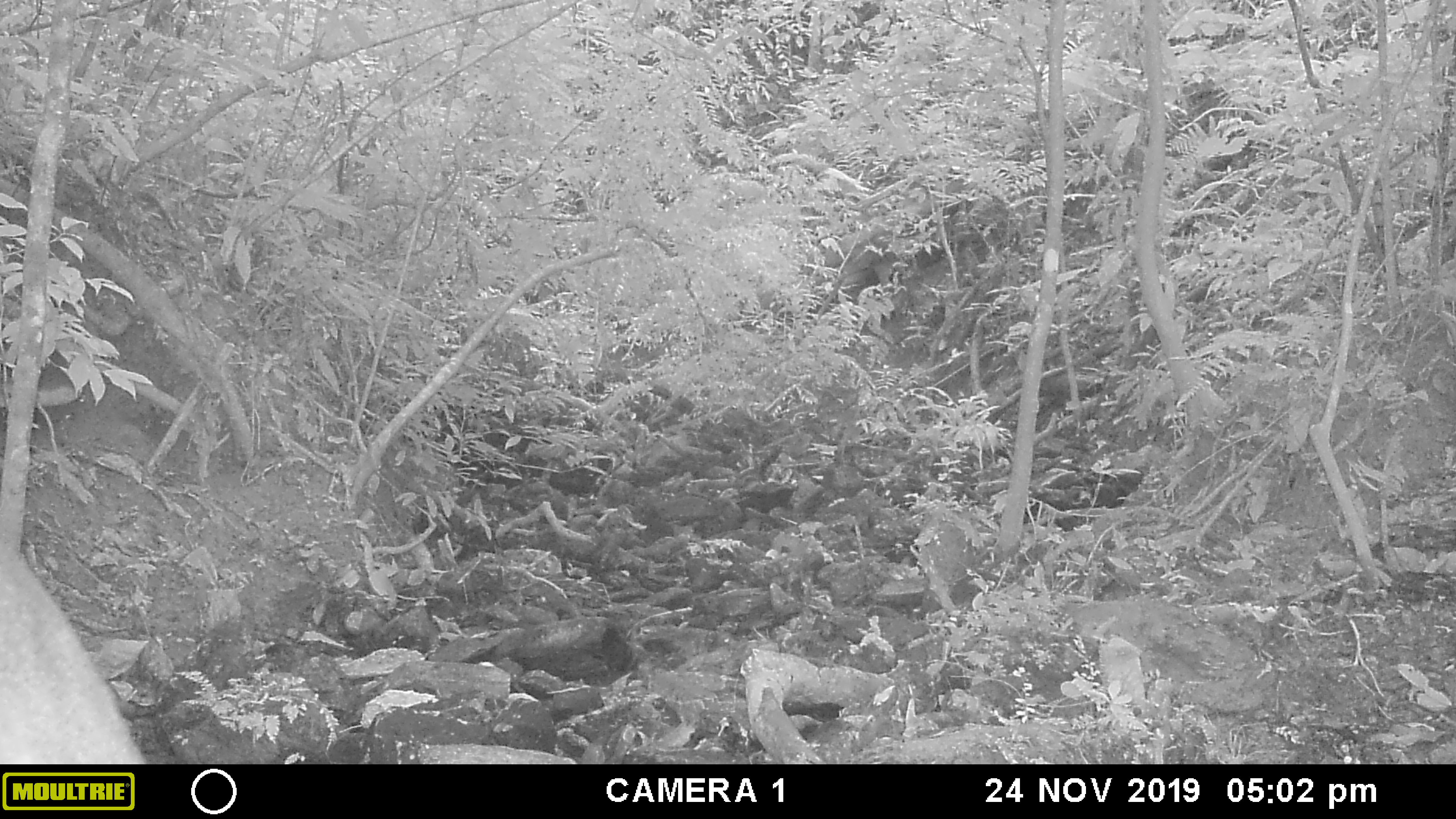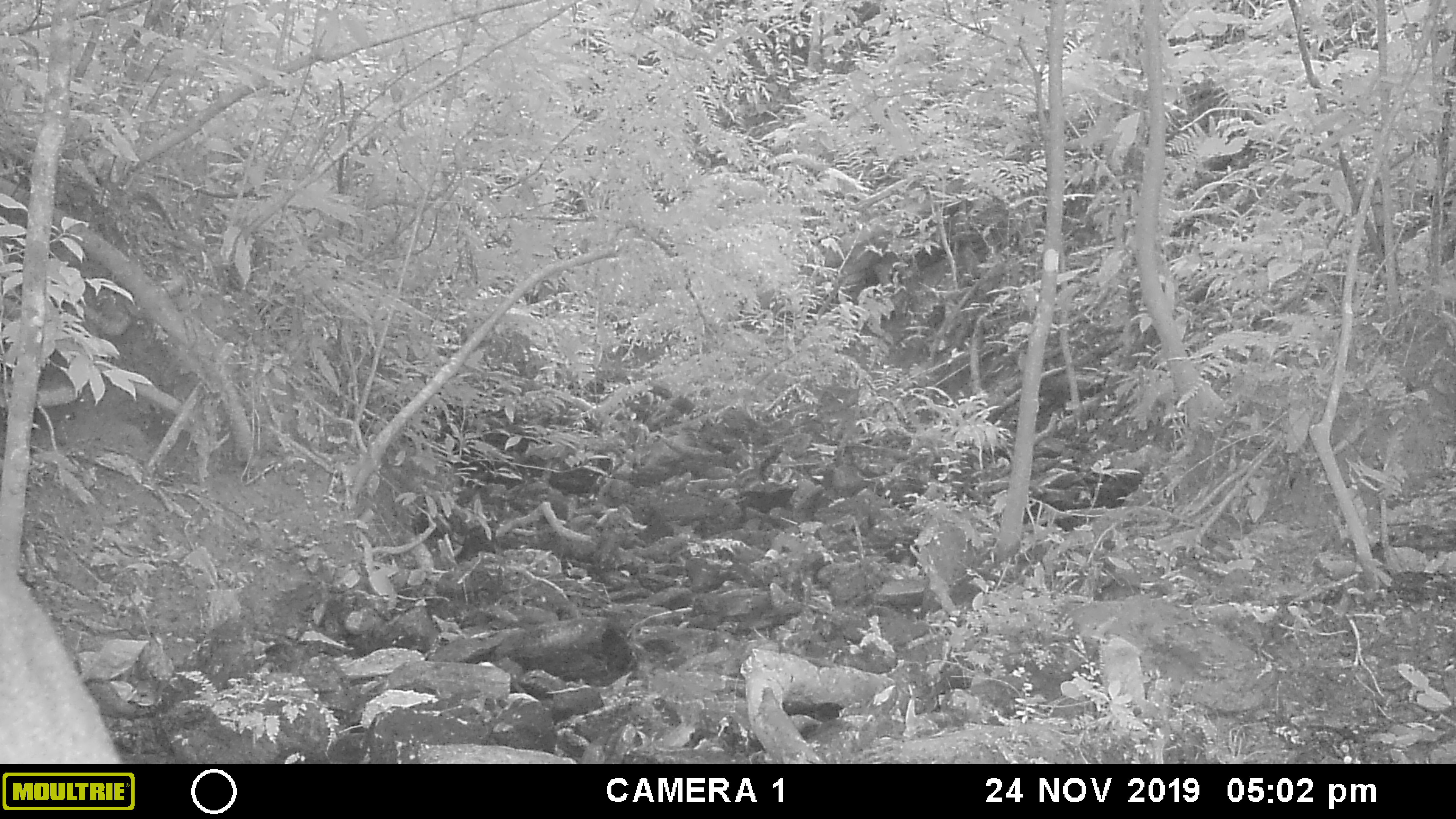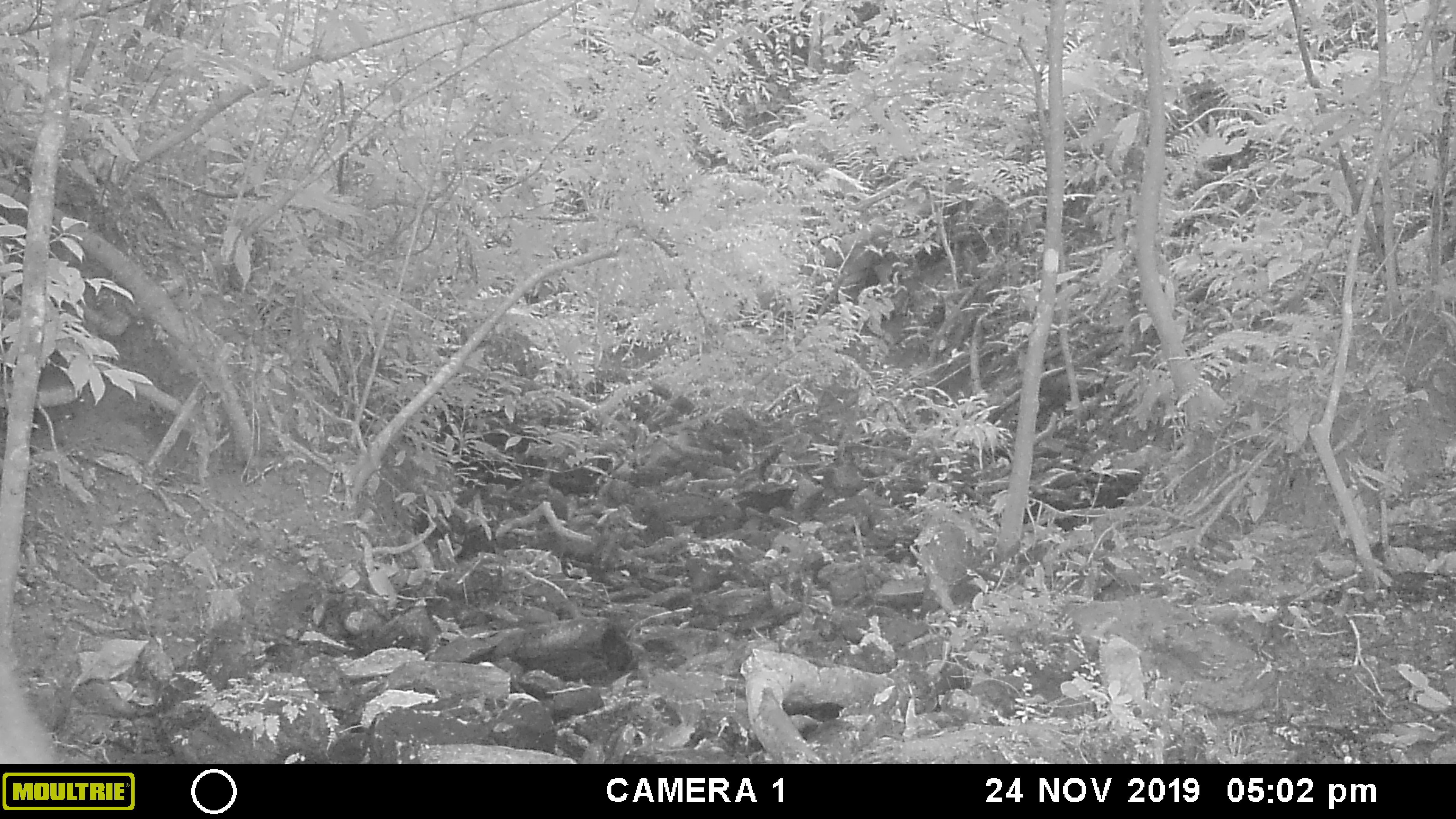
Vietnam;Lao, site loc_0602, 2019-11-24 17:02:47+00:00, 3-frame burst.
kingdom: Animalia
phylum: Chordata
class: Mammalia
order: Artiodactyla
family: Cervidae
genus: Muntiacus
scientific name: Muntiacus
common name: muntjacs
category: unidentified muntjac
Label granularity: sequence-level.